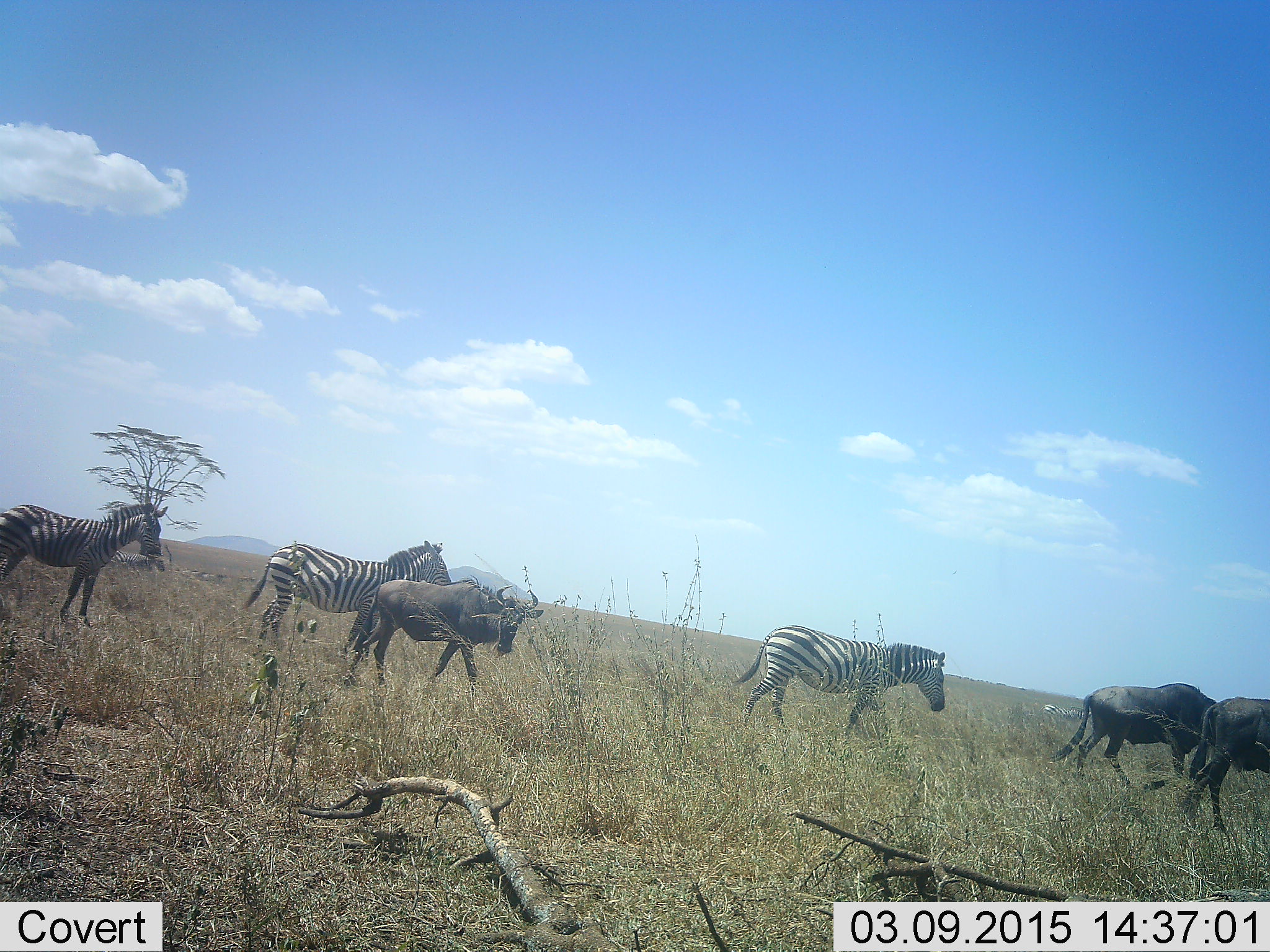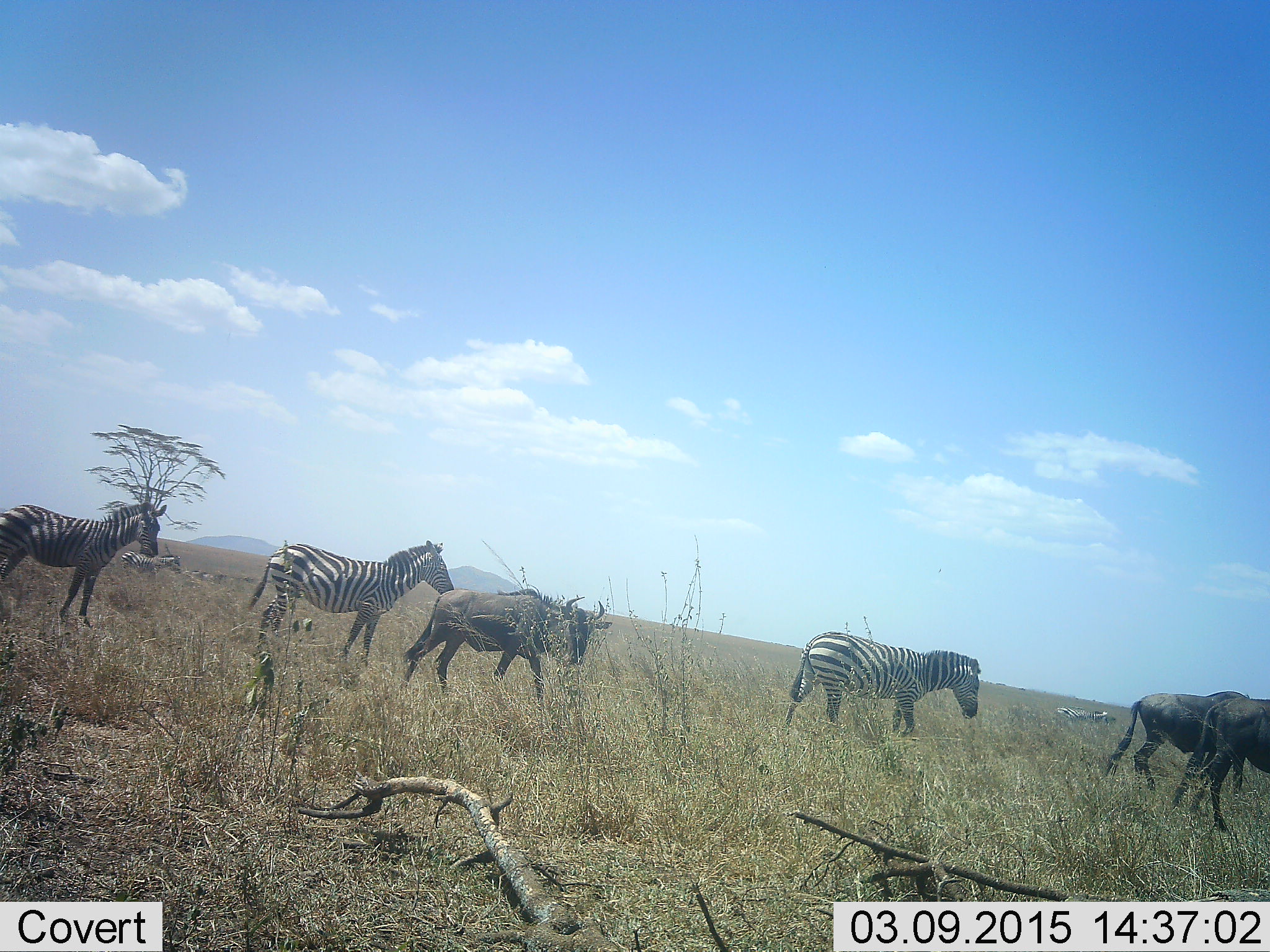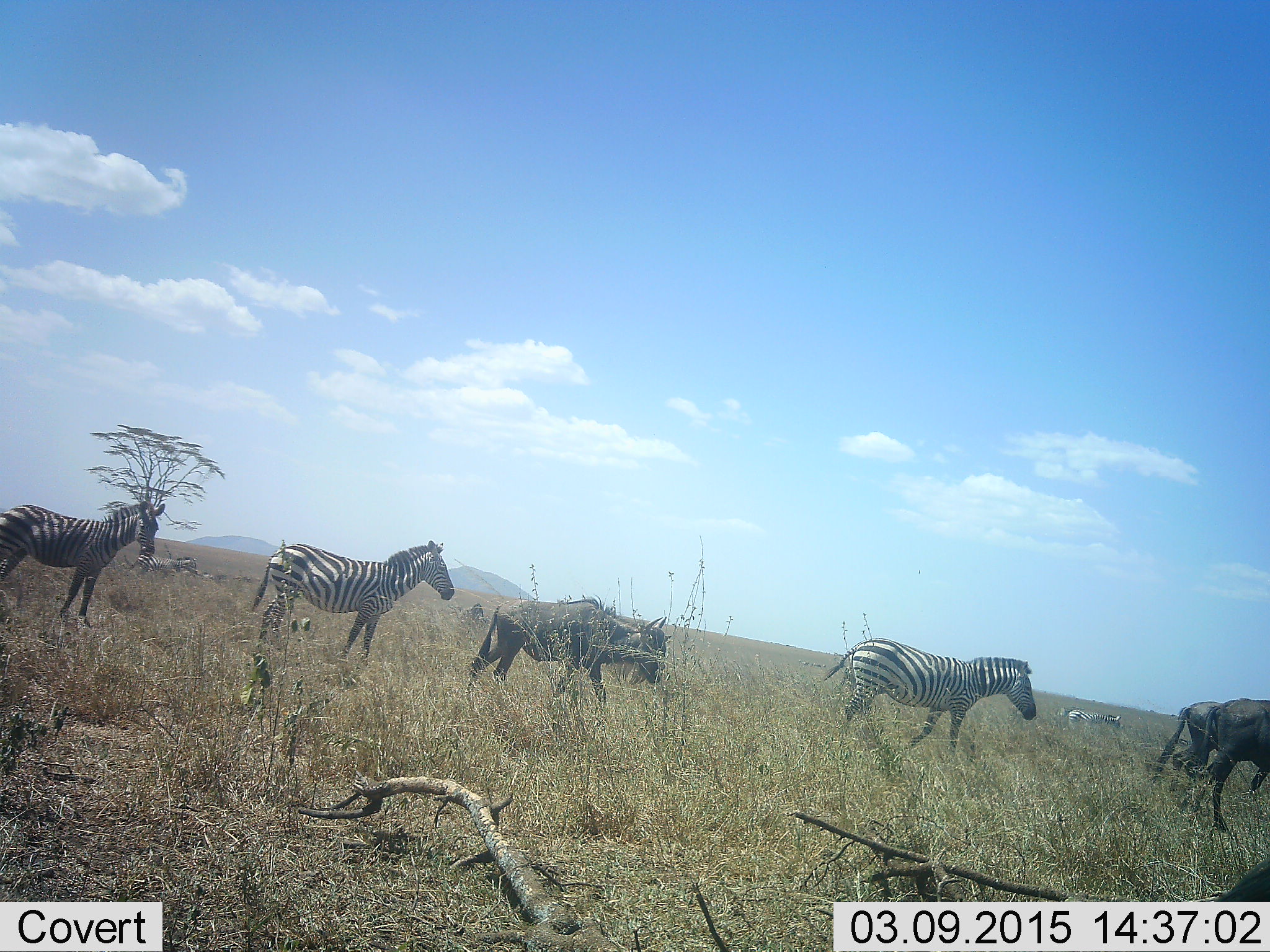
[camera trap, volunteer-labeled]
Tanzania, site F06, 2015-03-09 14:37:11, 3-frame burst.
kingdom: Animalia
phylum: Chordata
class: Mammalia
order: Artiodactyla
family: Bovidae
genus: Connochaetes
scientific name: Connochaetes taurinus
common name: blue wildebeest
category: wildebeest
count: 3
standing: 30%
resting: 0%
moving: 100%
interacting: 0%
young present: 0%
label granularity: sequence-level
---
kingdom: Animalia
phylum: Chordata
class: Mammalia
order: Perissodactyla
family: Equidae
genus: Equus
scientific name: Equus quagga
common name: plains zebra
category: zebra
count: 5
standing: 82%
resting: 0%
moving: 100%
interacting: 0%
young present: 0%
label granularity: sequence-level